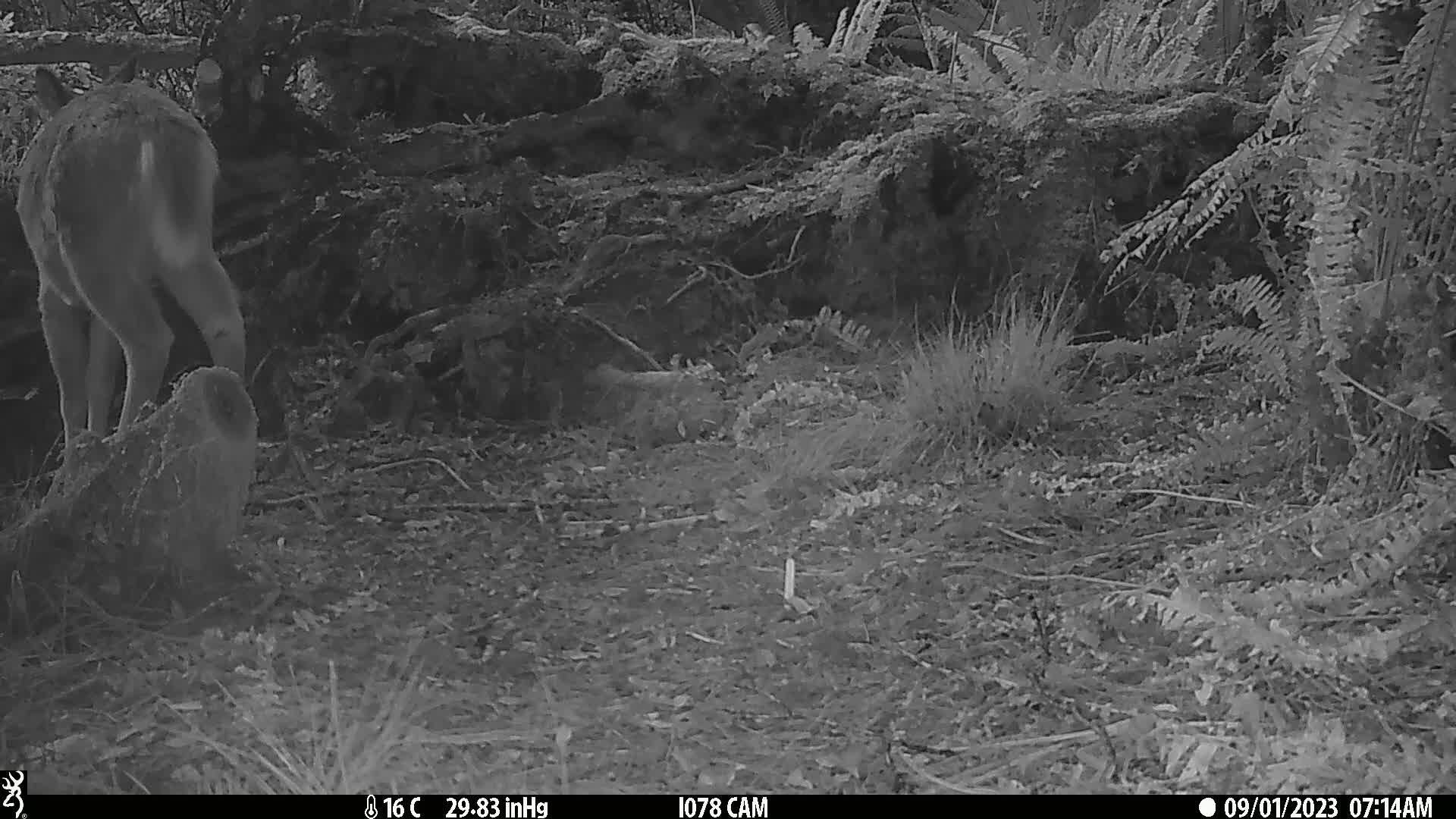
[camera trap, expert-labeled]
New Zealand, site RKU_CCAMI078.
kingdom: Animalia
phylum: Chordata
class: Mammalia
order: Artiodactyla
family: Cervidae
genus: Odocoileus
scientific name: Odocoileus virginianus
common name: white-tailed deer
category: white tailed deer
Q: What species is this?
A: White tailed deer (white-tailed deer) (Odocoileus virginianus).